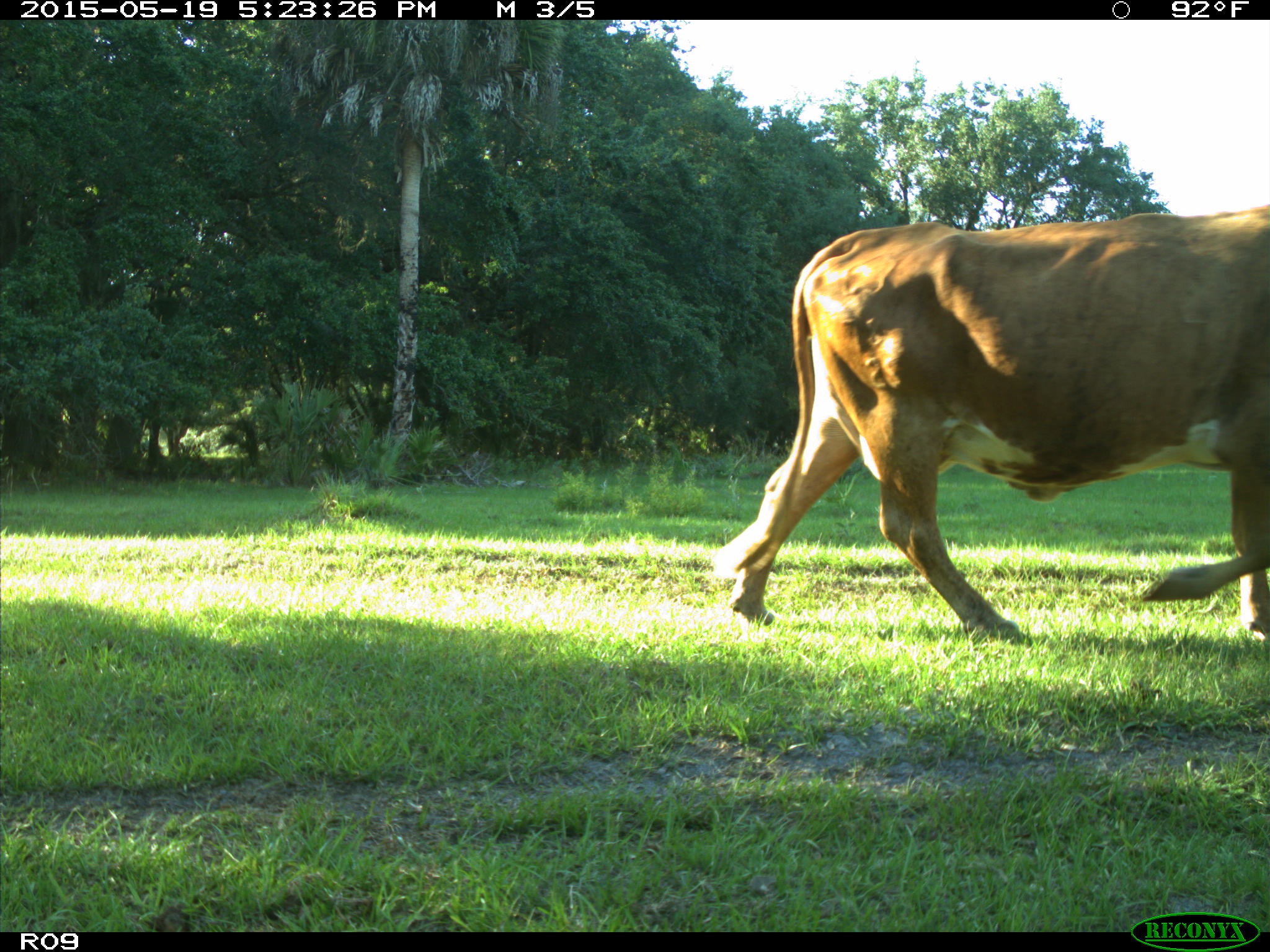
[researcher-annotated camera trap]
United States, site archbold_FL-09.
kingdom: Animalia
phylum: Chordata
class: Mammalia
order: Artiodactyla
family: Bovidae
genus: Bos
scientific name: Bos taurus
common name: domestic cow